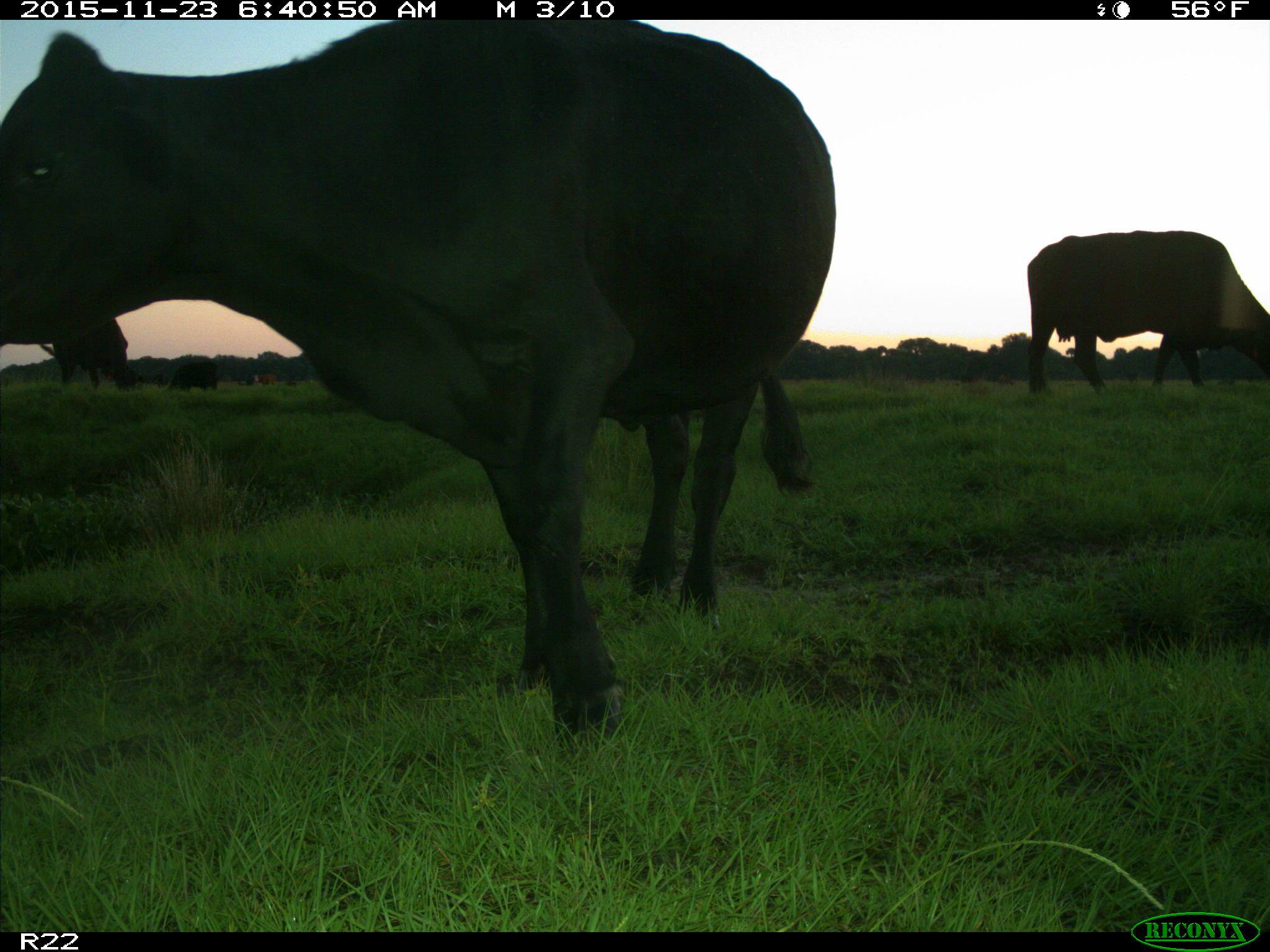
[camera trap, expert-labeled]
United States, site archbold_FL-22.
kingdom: Animalia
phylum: Chordata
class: Mammalia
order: Artiodactyla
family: Bovidae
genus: Bos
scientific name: Bos taurus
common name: domestic cow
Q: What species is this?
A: Bos taurus (domestic cow).